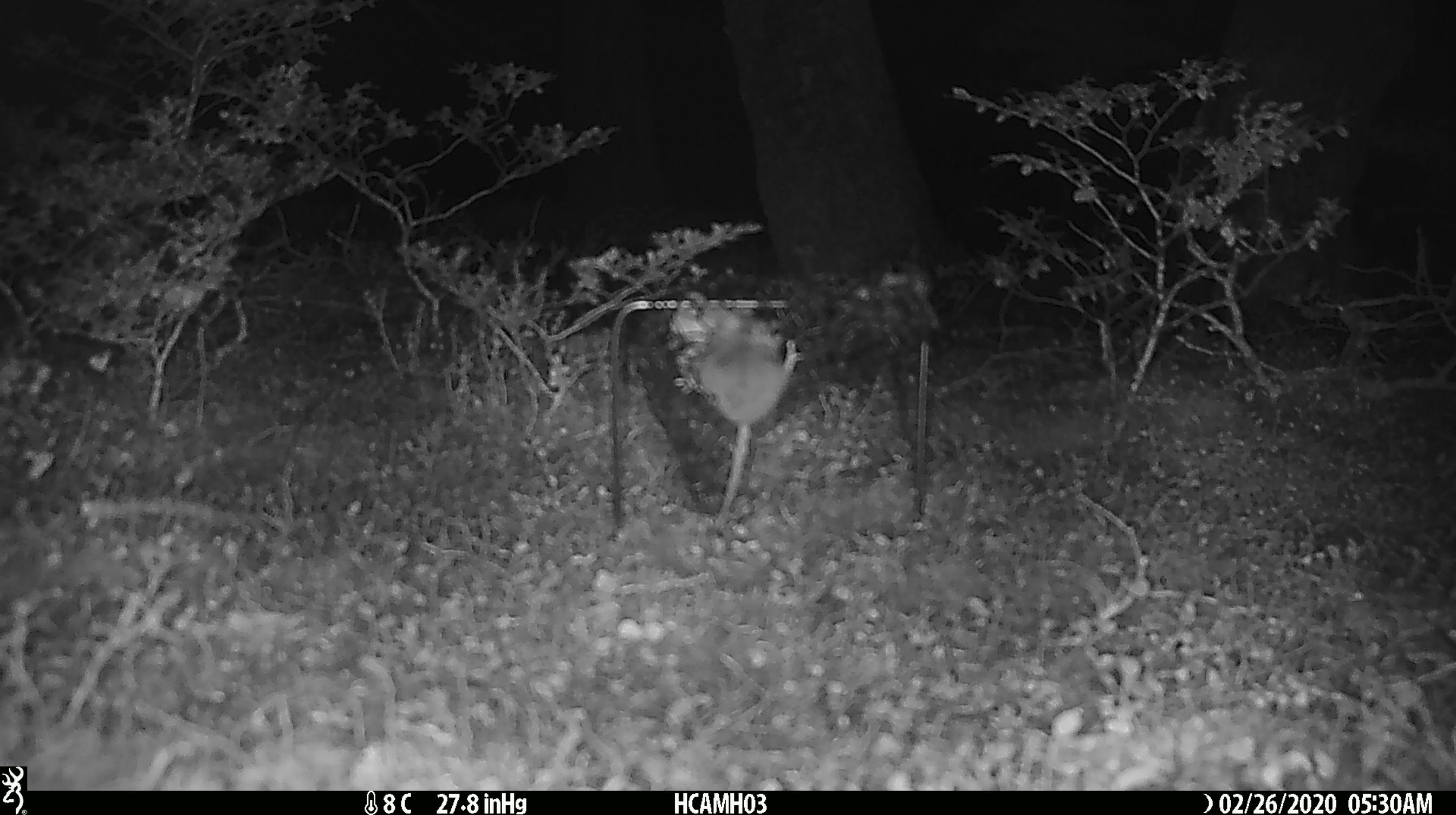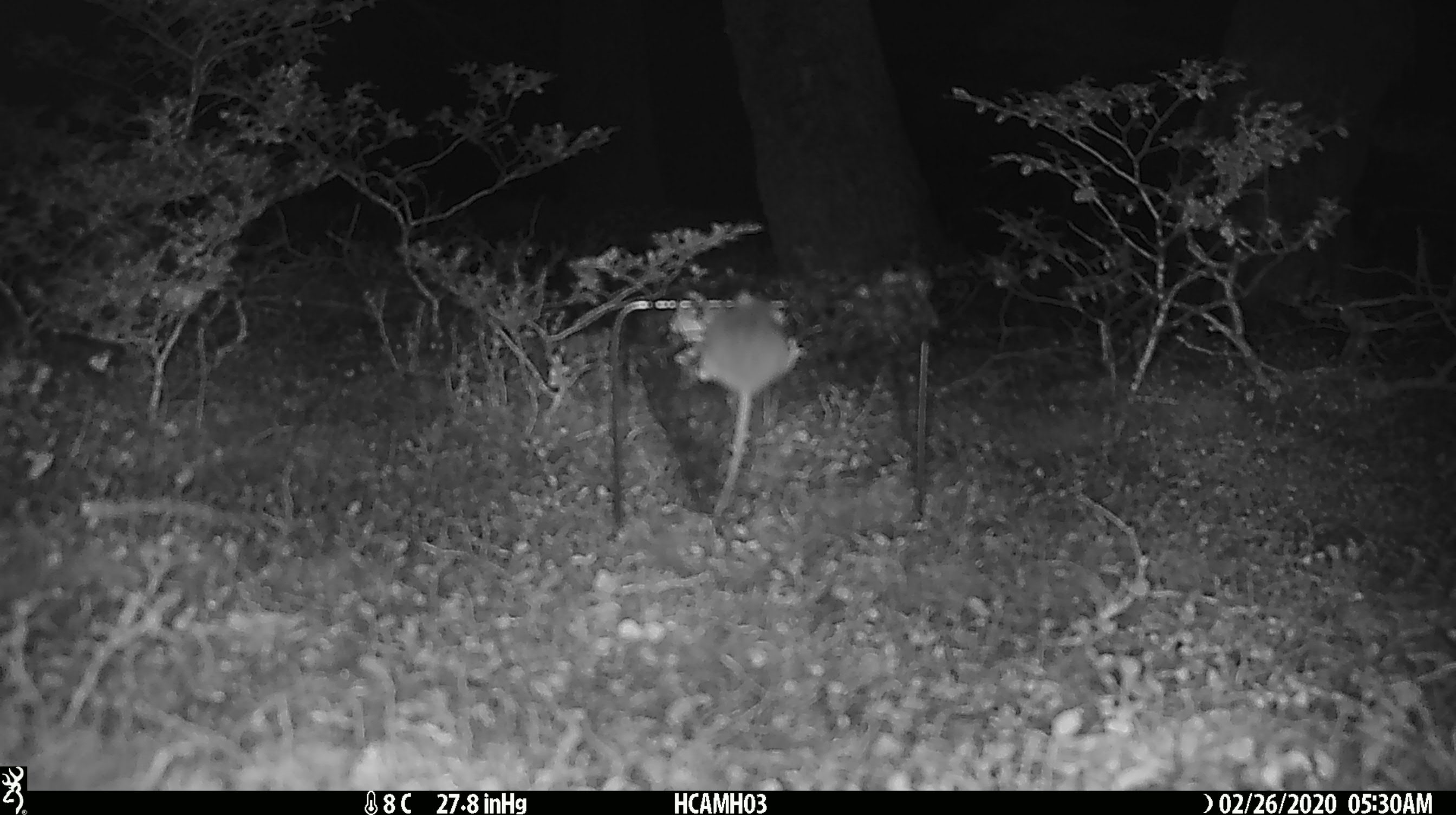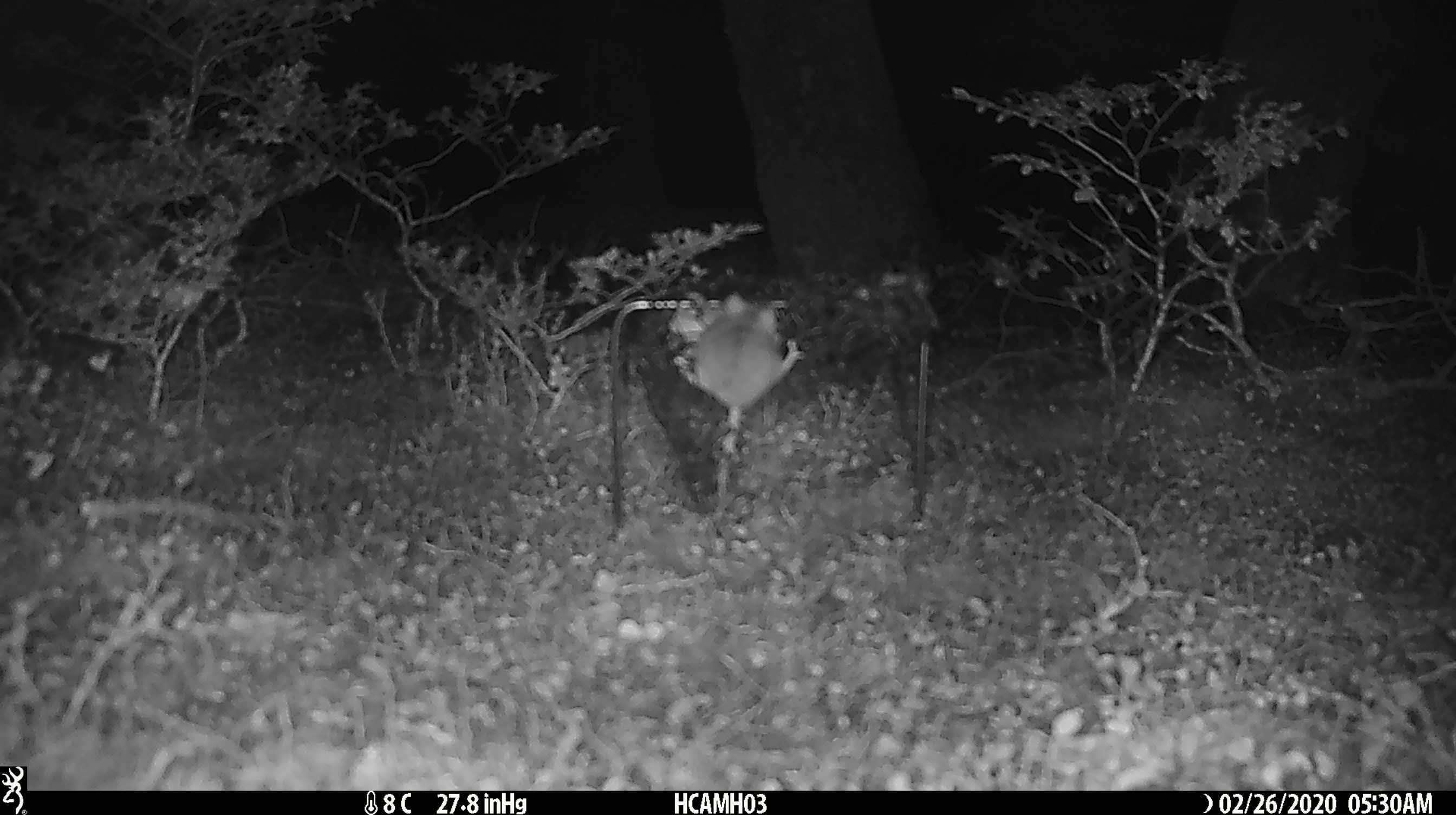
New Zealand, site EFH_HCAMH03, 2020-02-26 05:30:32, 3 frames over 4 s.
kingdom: Animalia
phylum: Chordata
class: Mammalia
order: Rodentia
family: Muridae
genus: Mus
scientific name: Mus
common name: mouse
Mouse (Mus).